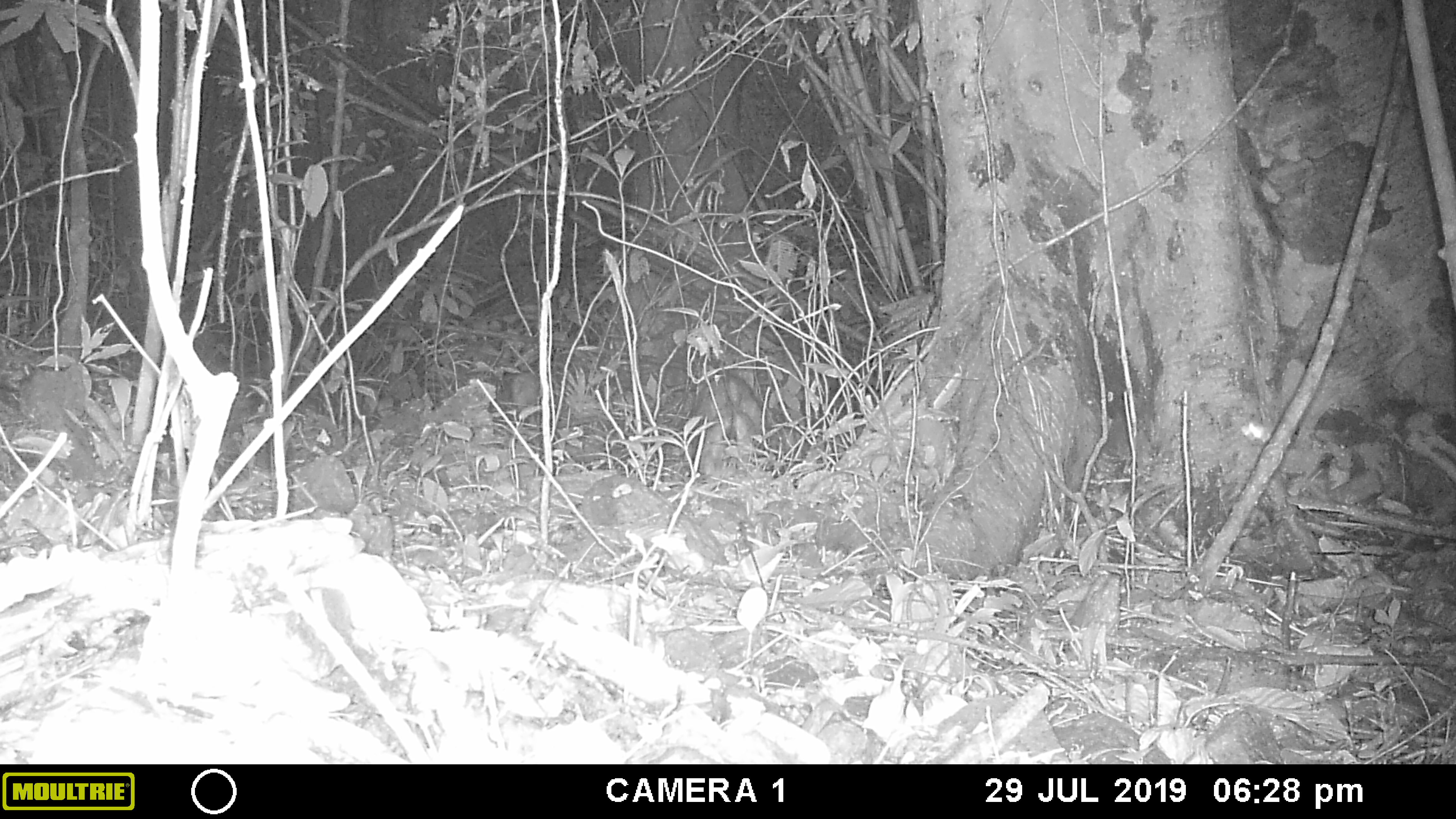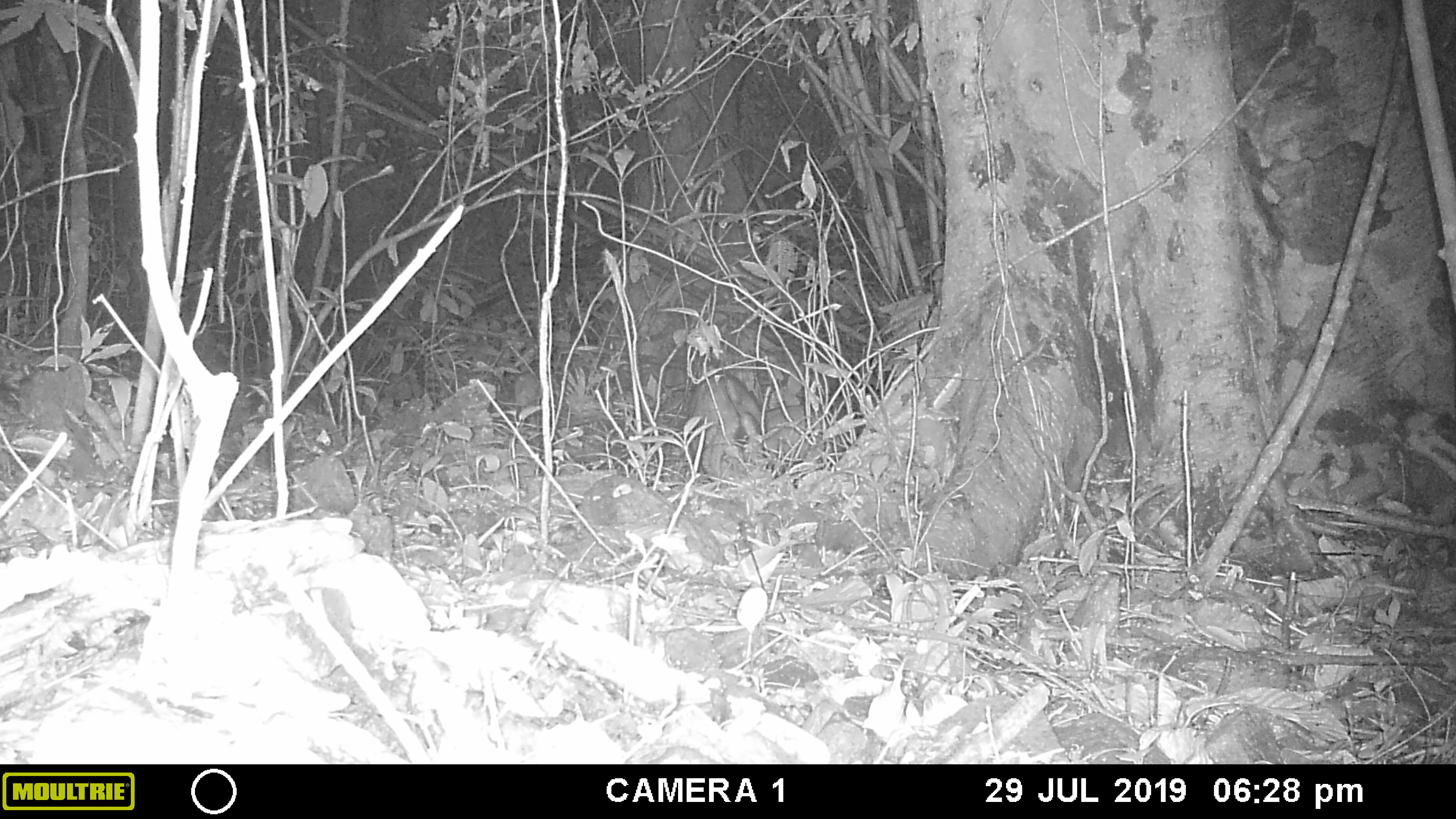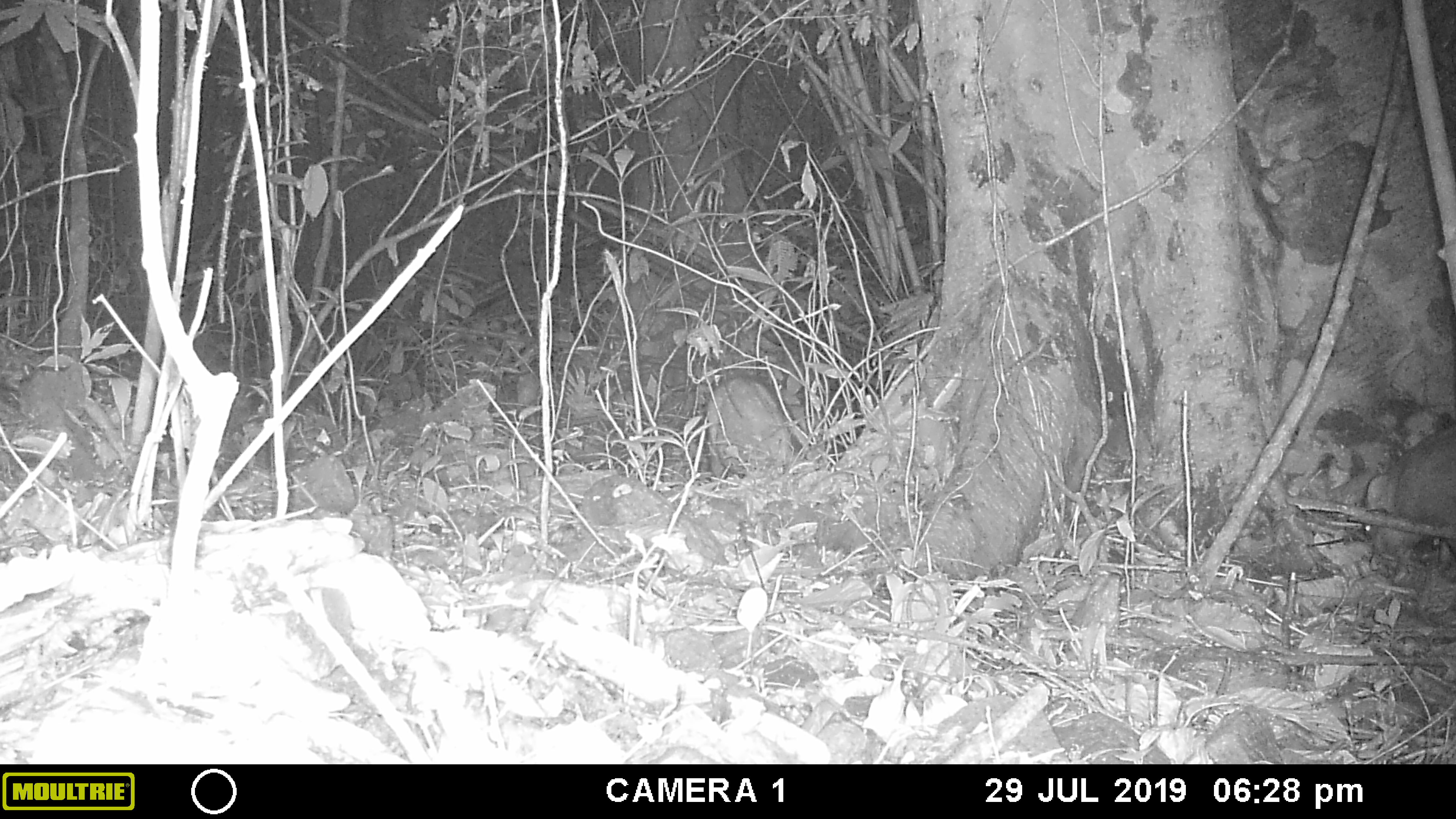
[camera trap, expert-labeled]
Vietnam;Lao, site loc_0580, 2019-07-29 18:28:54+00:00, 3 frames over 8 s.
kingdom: Animalia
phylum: Chordata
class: Mammalia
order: Artiodactyla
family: Suidae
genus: Sus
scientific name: Sus scrofa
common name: eurasian wild pig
Eurasian wild pig (Sus scrofa). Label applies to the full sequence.